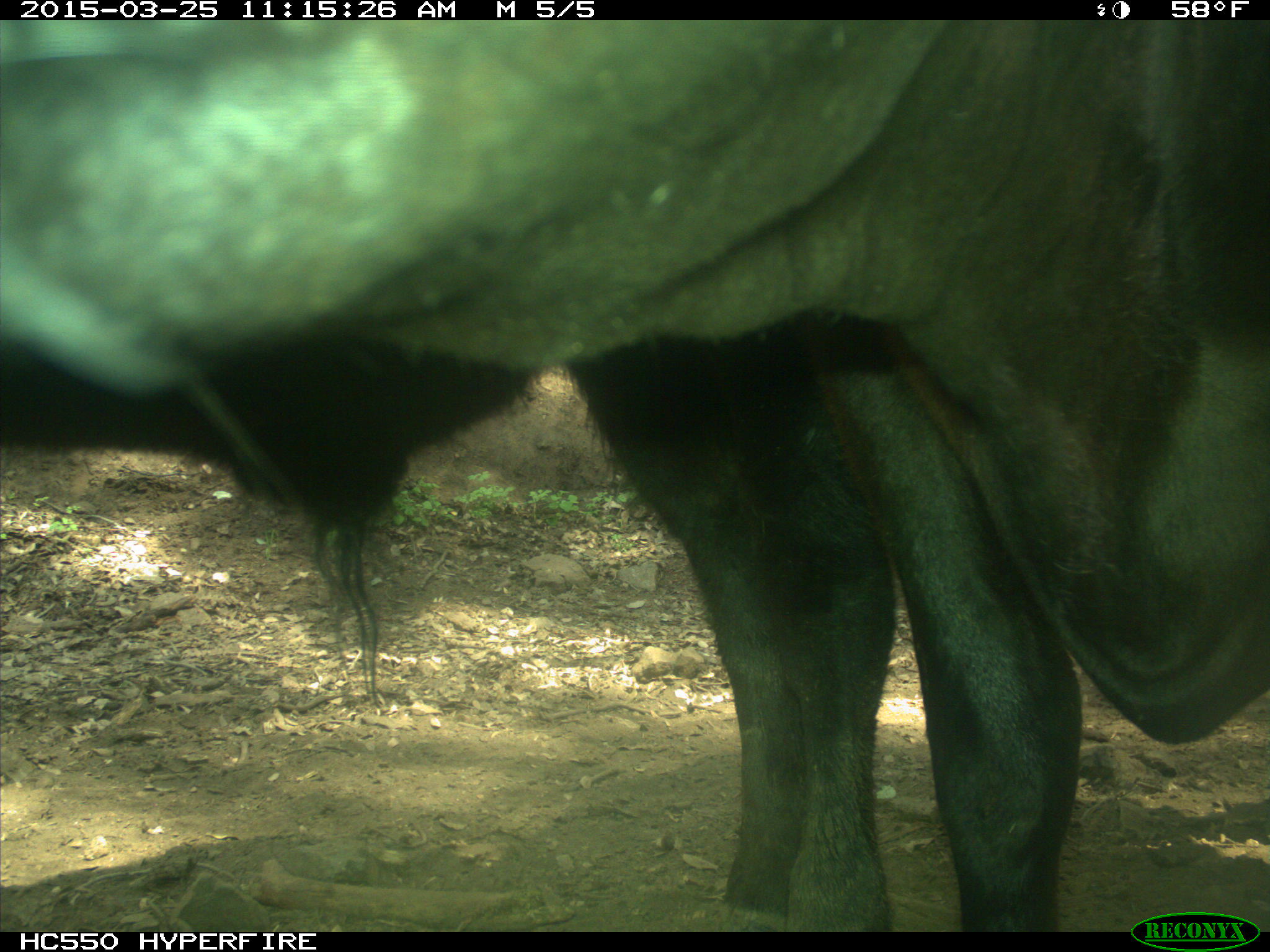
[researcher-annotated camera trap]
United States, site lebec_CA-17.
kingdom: Animalia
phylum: Chordata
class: Mammalia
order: Artiodactyla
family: Bovidae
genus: Bos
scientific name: Bos taurus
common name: domestic cow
Bos taurus (domestic cow).